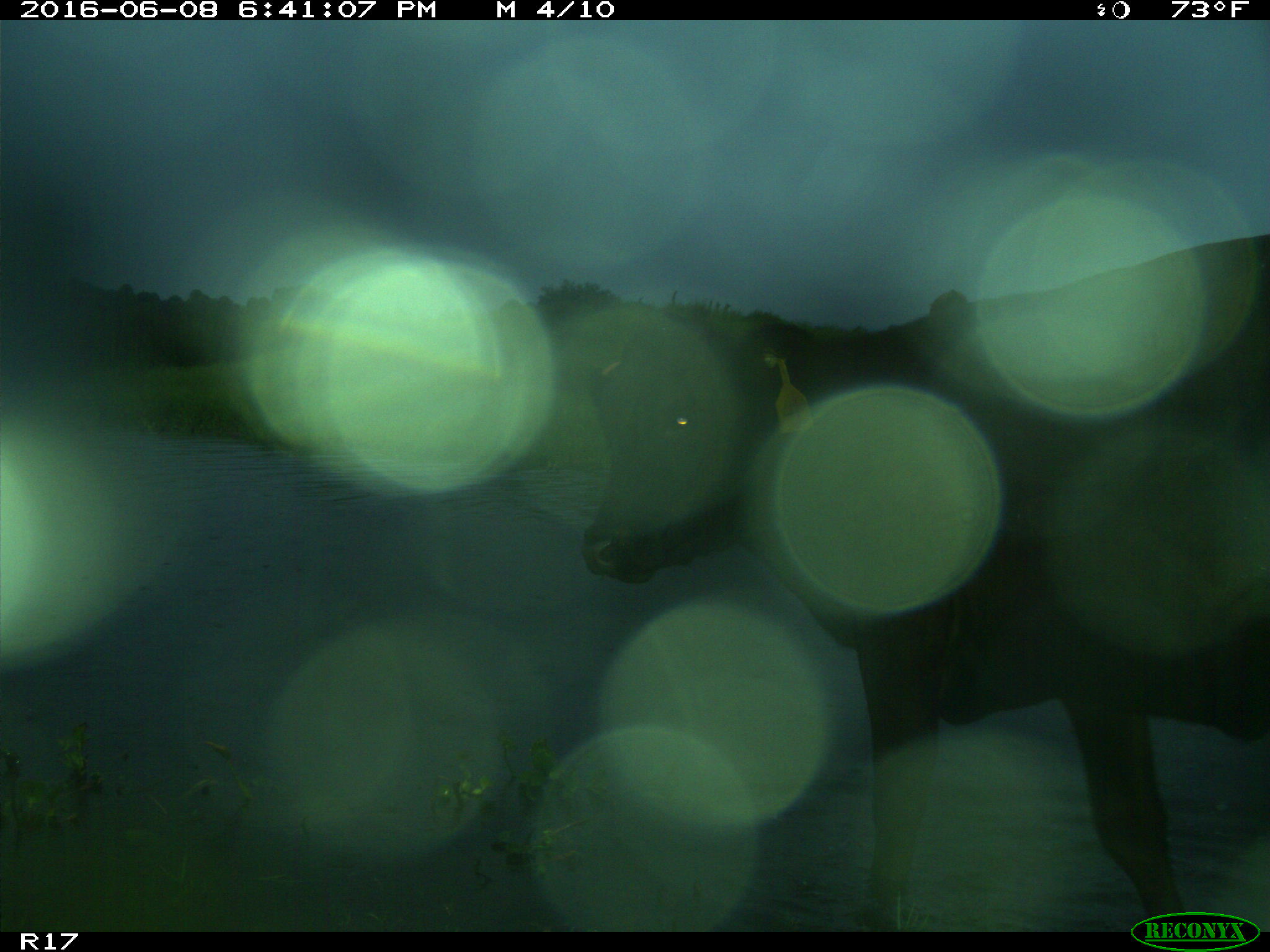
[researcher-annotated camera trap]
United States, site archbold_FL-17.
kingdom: Animalia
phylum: Chordata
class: Mammalia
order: Artiodactyla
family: Bovidae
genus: Bos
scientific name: Bos taurus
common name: domestic cow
Bos taurus (domestic cow).